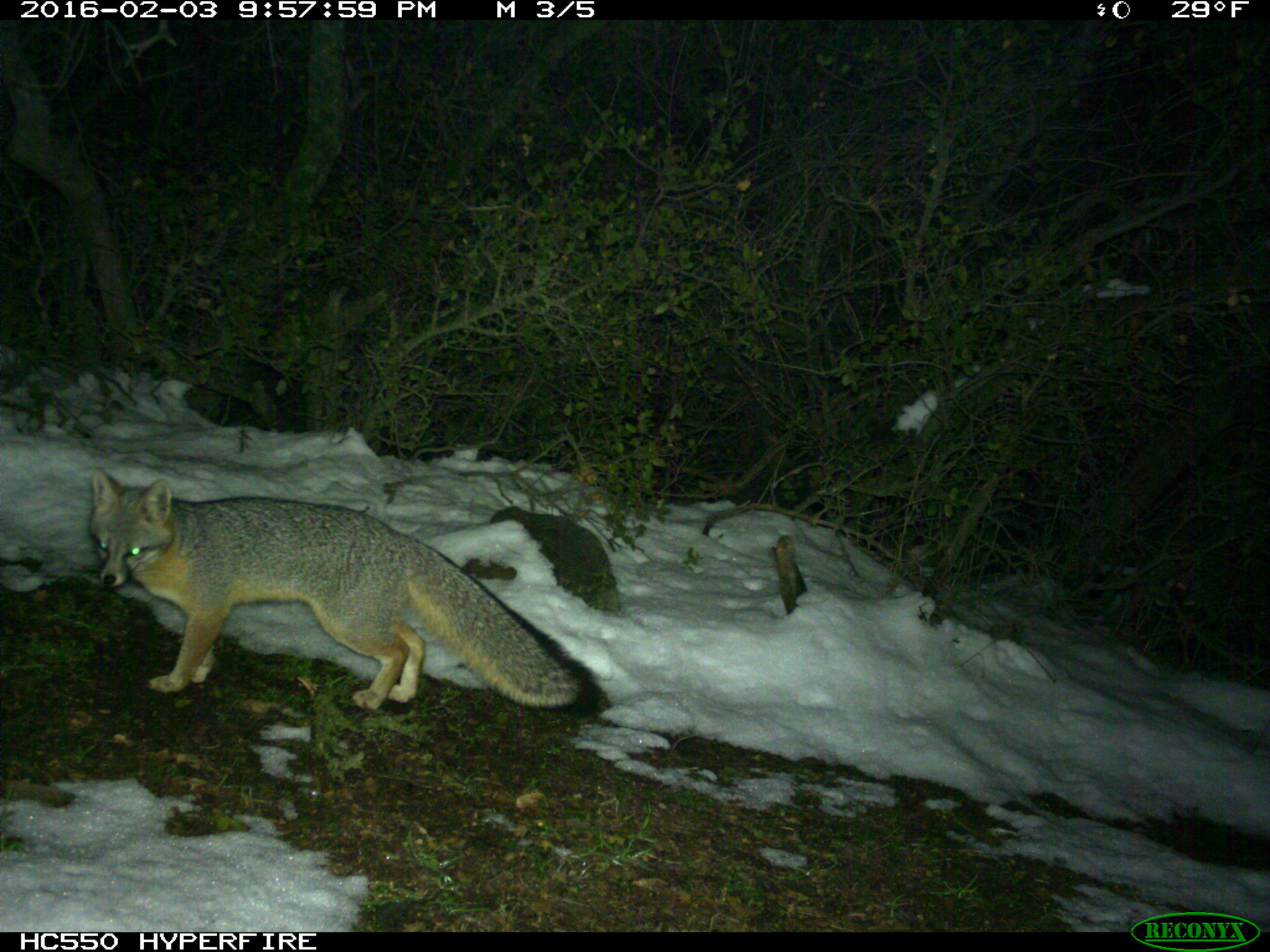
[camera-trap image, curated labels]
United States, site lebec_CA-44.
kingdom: Animalia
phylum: Chordata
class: Mammalia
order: Carnivora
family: Canidae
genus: Urocyon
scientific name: Urocyon cinereoargenteus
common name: gray fox